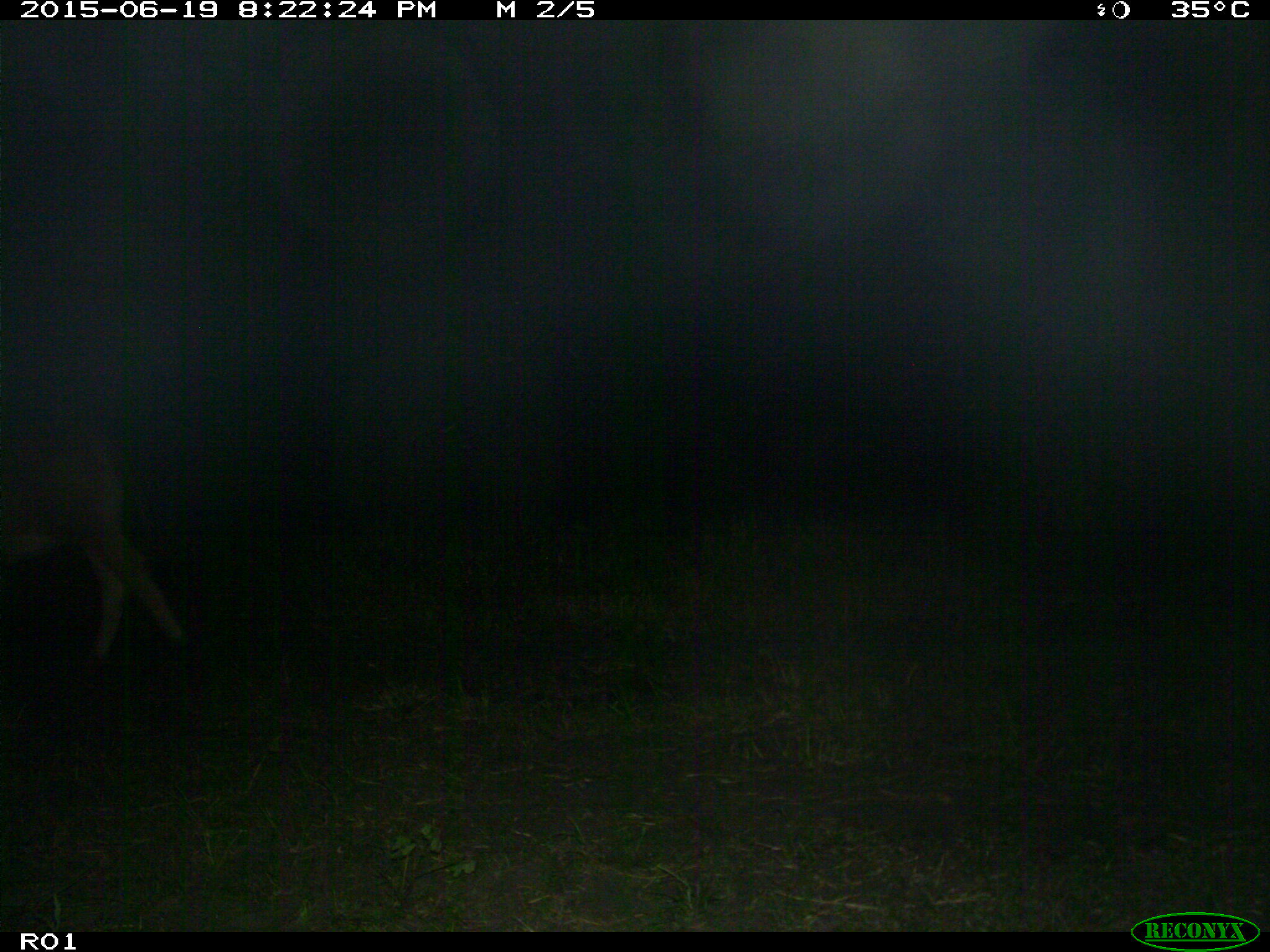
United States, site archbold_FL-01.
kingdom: Animalia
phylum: Chordata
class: Mammalia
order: Artiodactyla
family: Bovidae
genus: Bos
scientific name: Bos taurus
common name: domestic cow